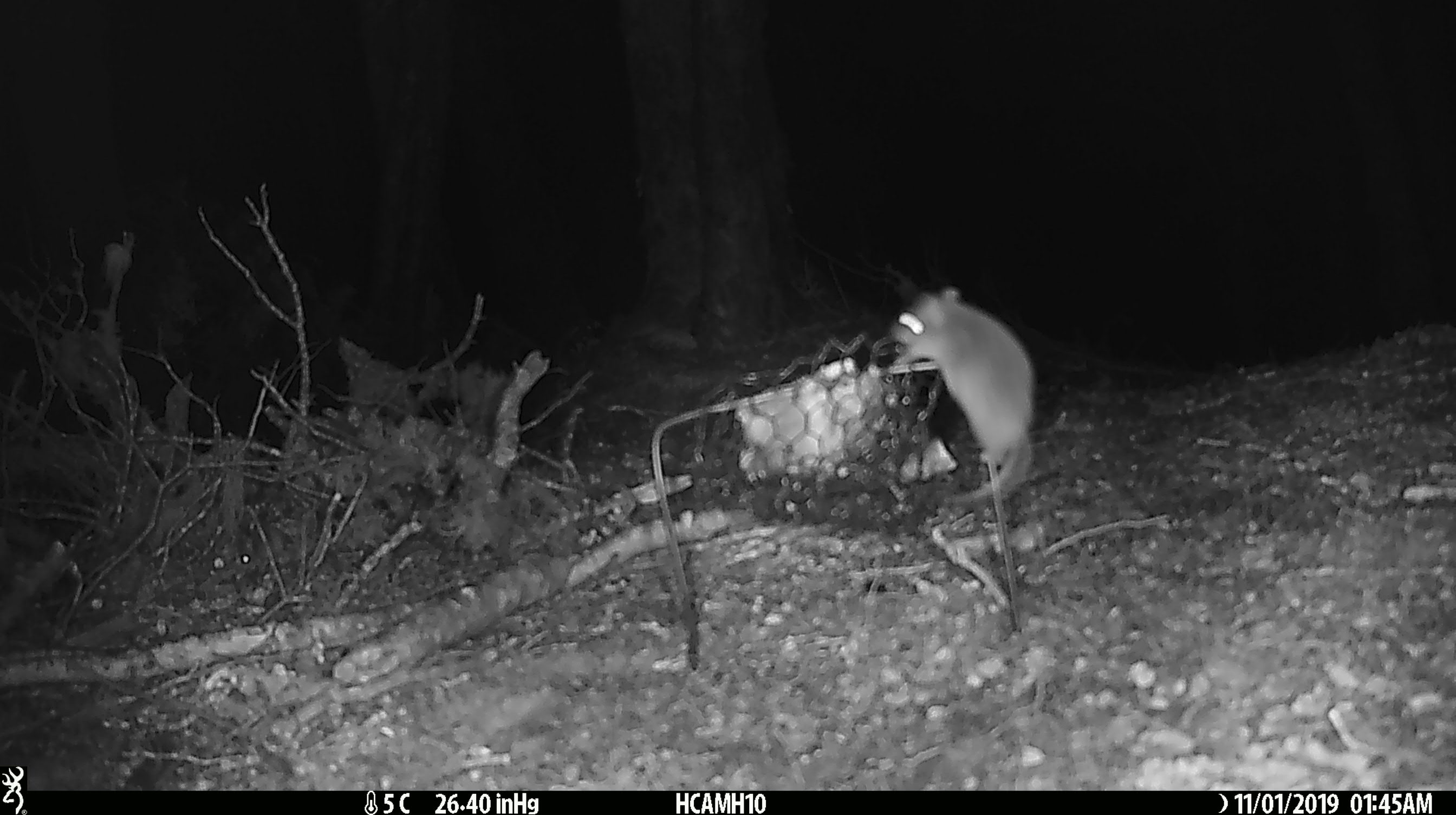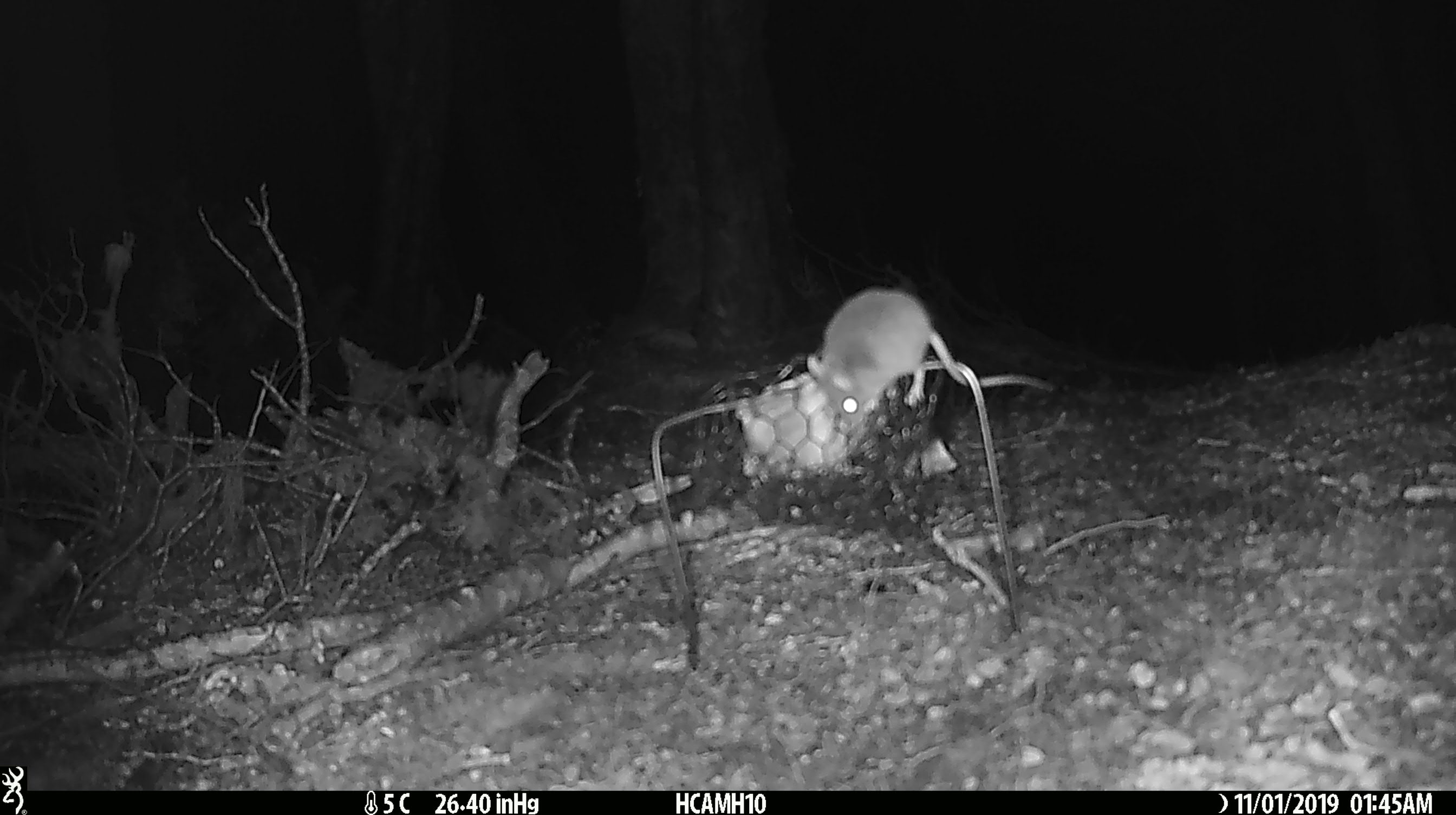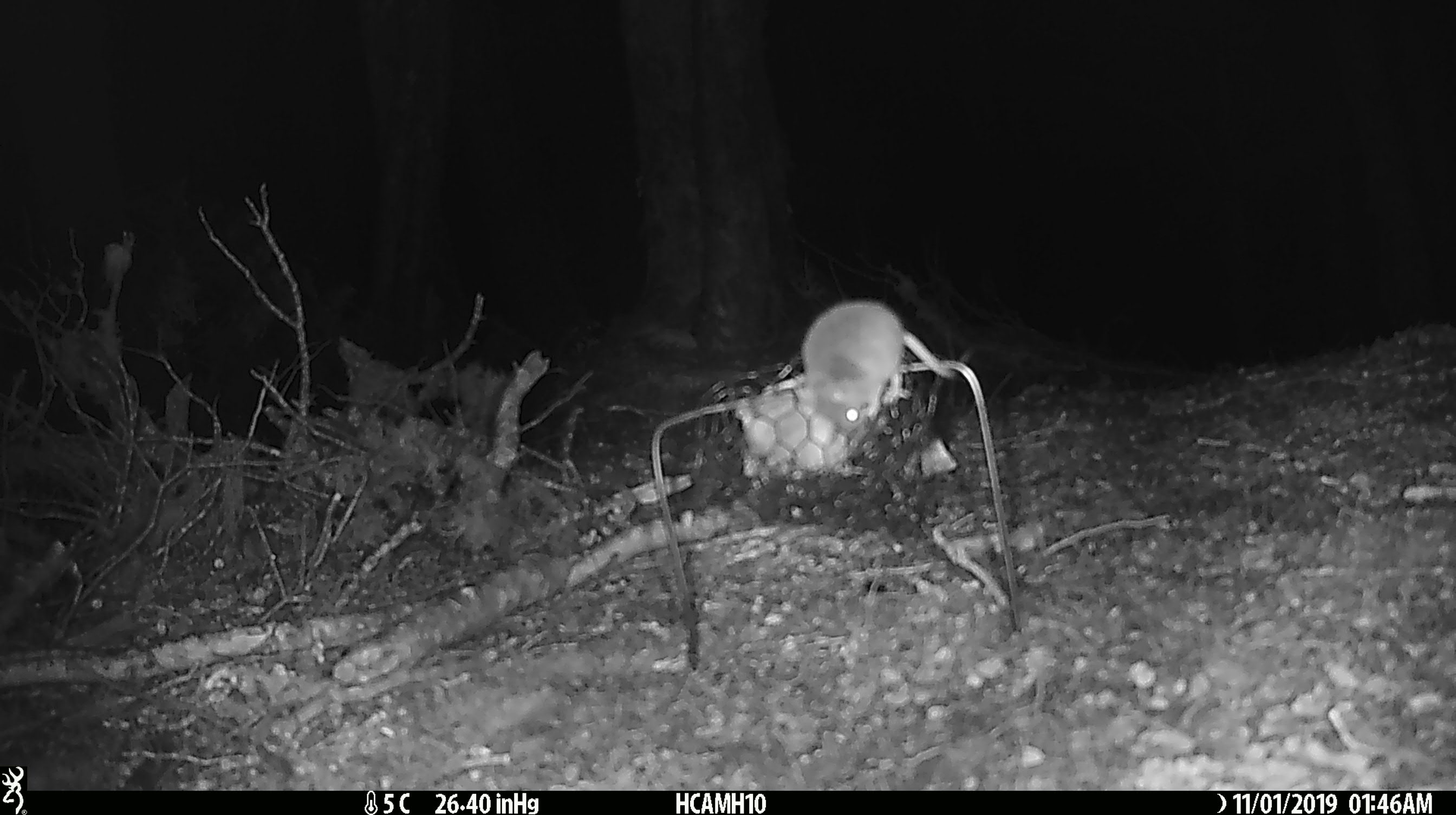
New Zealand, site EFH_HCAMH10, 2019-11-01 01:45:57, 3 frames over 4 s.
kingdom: Animalia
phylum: Chordata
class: Mammalia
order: Rodentia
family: Muridae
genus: Mus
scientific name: Mus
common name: mouse